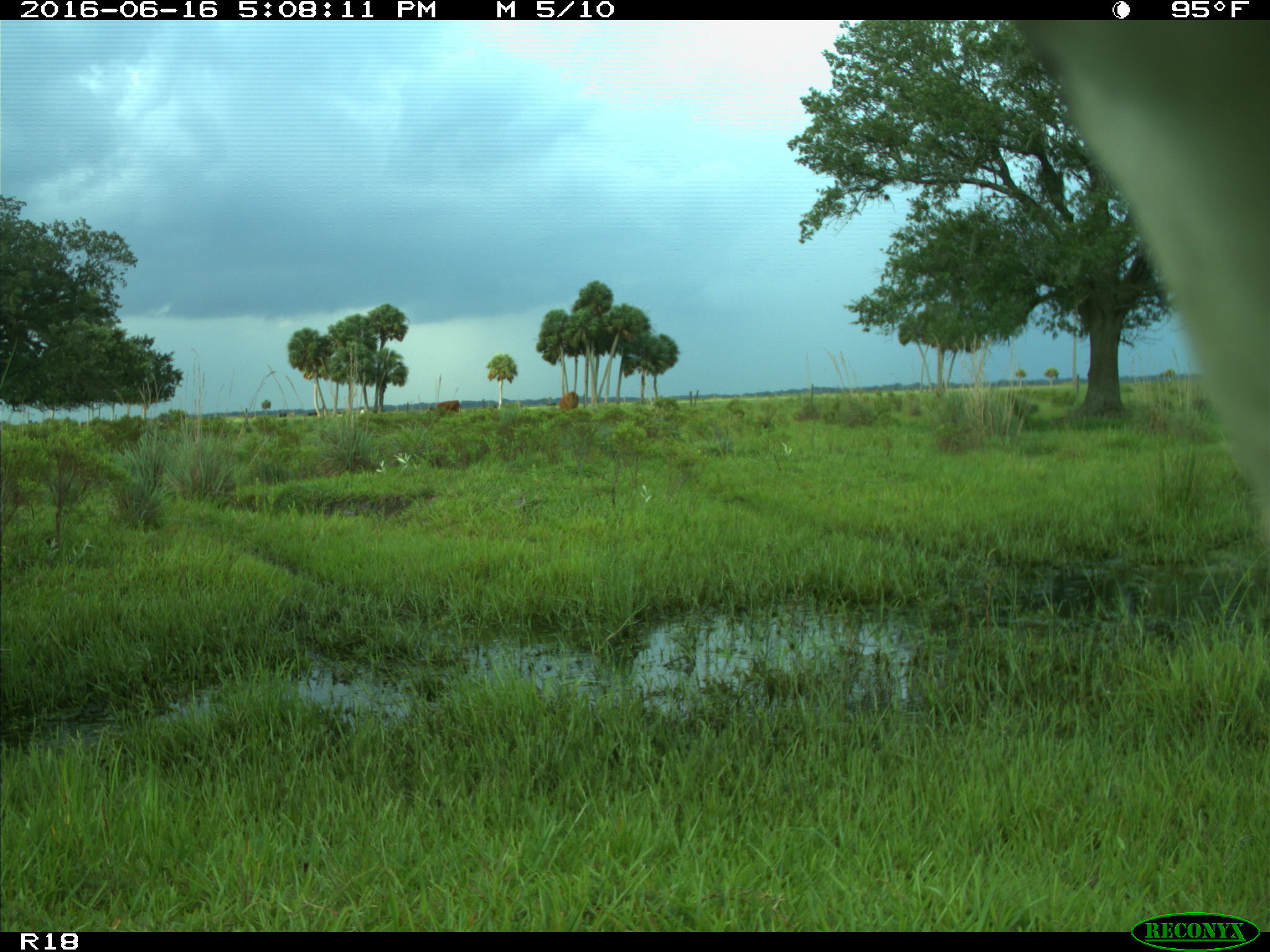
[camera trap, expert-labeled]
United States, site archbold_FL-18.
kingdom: Animalia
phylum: Chordata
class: Mammalia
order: Artiodactyla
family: Bovidae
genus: Bos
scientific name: Bos taurus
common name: domestic cow